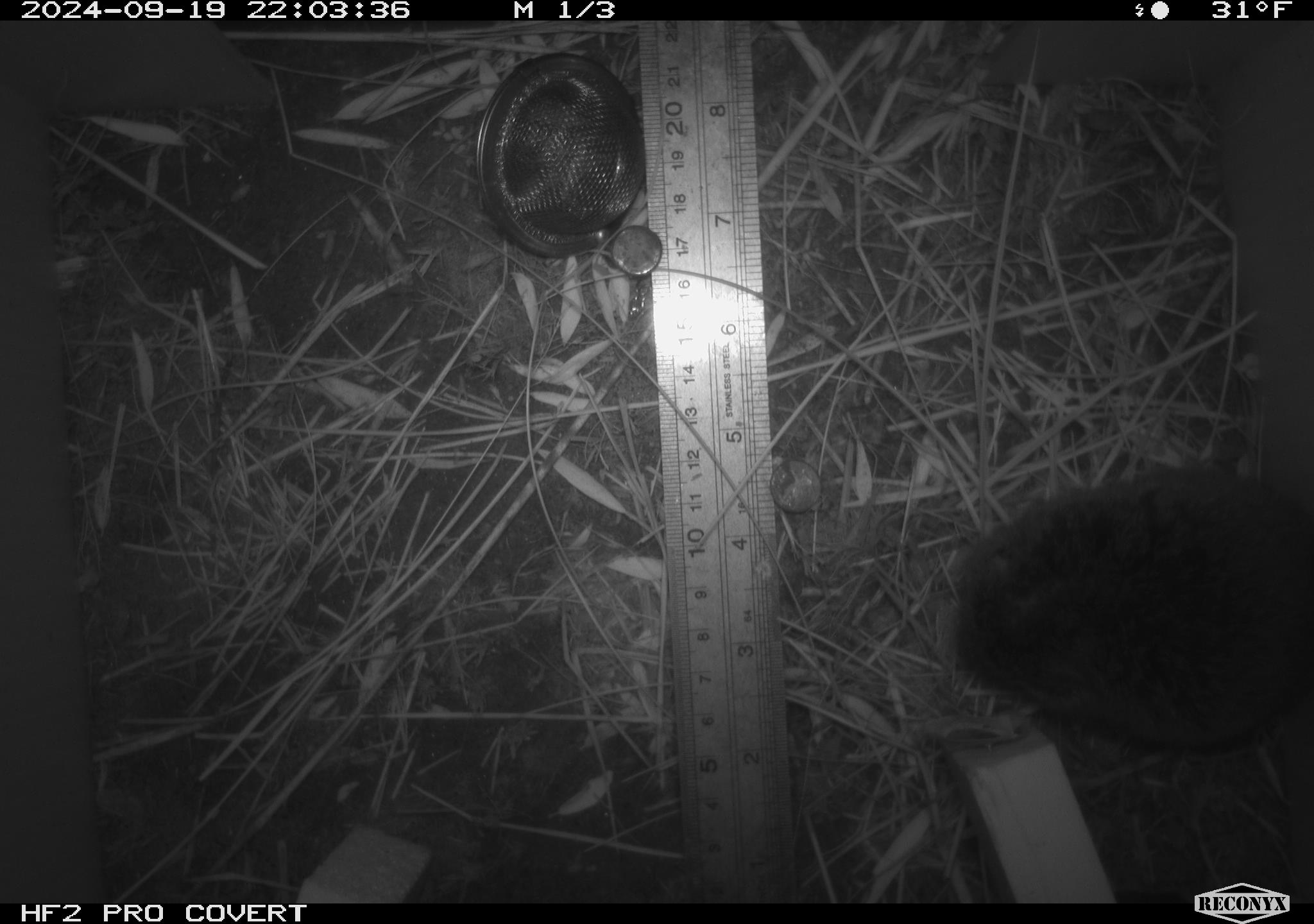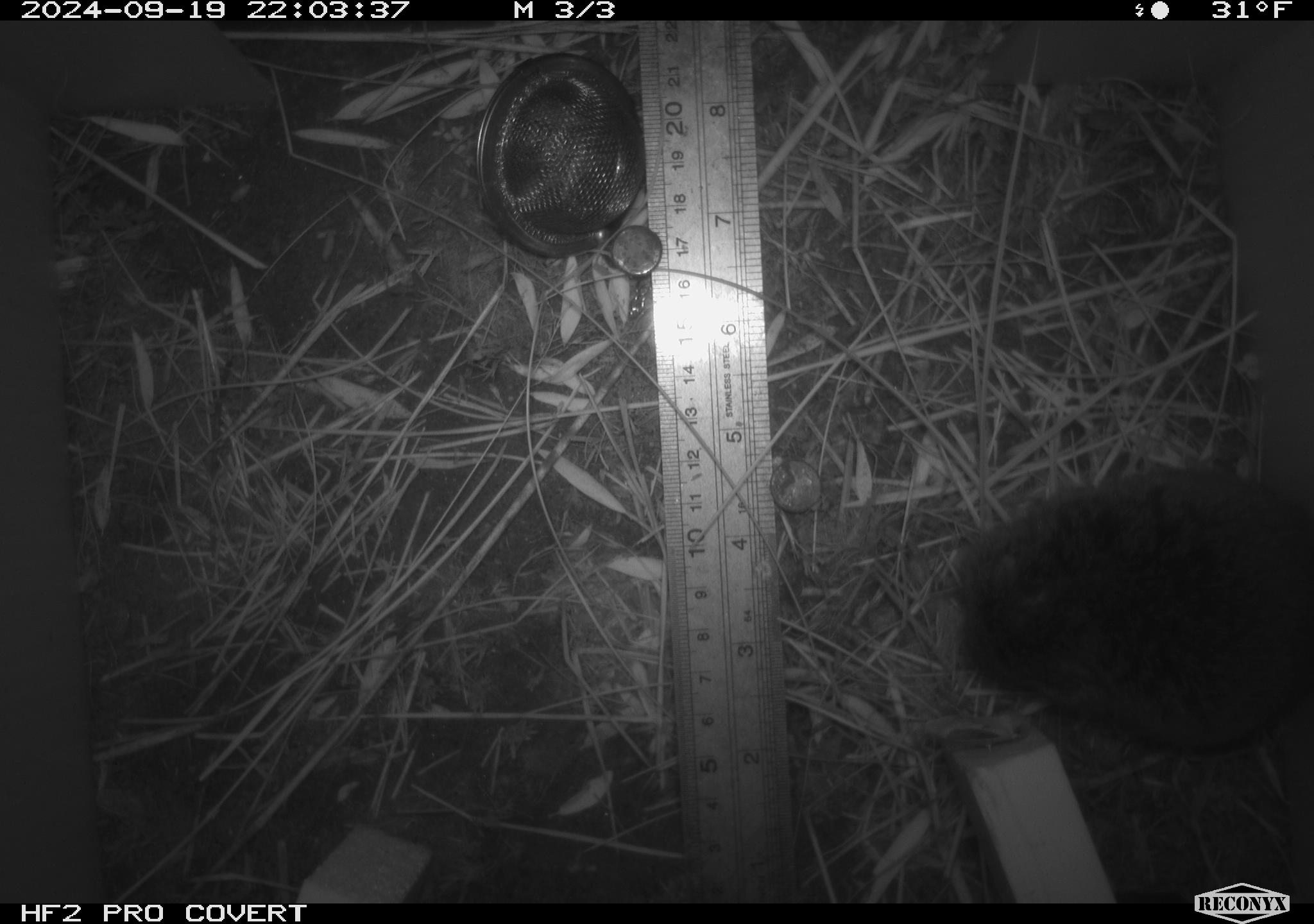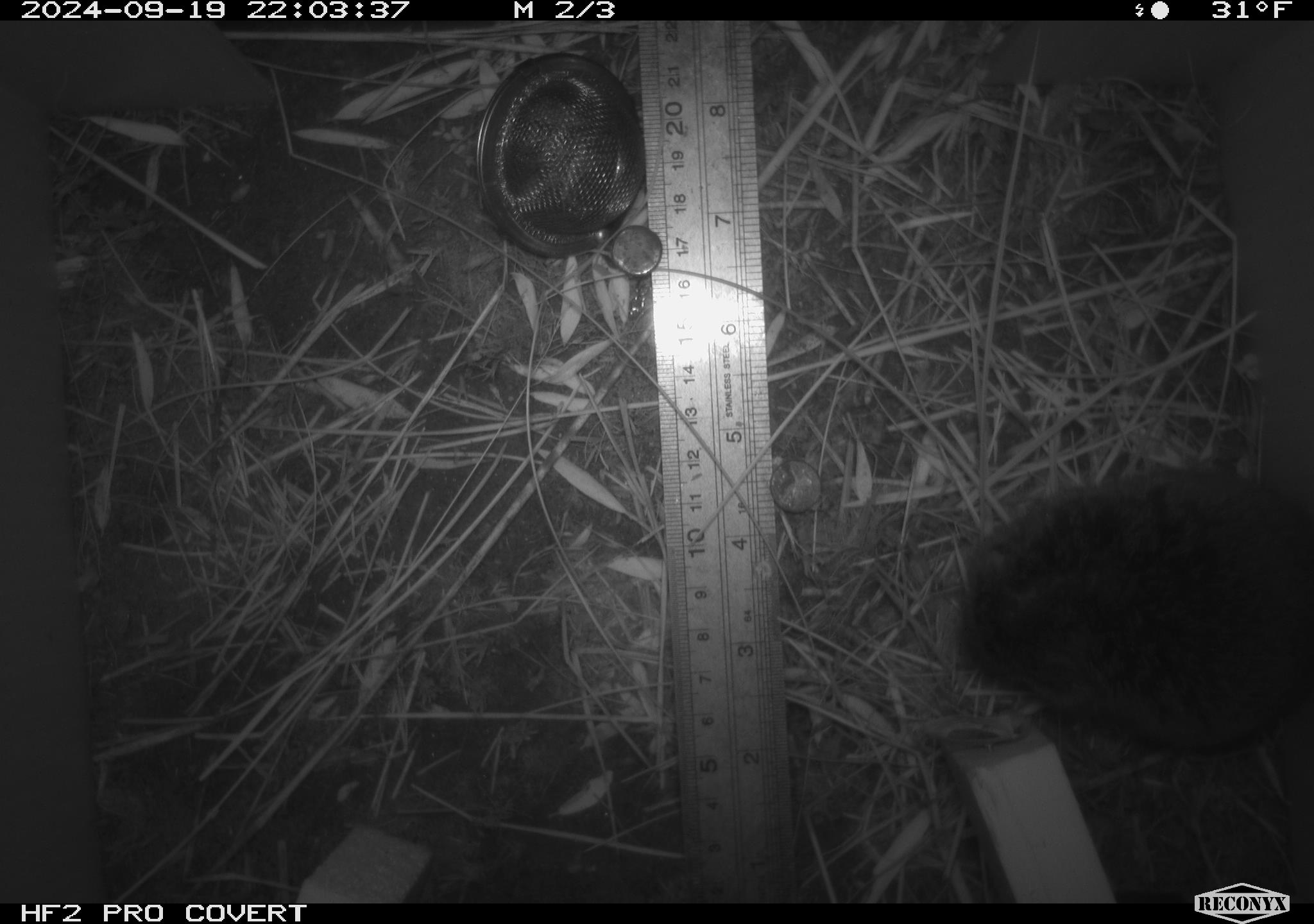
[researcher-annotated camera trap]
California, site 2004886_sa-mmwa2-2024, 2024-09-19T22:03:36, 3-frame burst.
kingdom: Animalia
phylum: Chordata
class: Mammalia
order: Rodentia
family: Cricetidae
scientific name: Arvicolinae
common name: voles, lemmings, and muskrats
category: arvicolinae subfamily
Arvicolinae subfamily (voles, lemmings, and muskrats) (Arvicolinae).